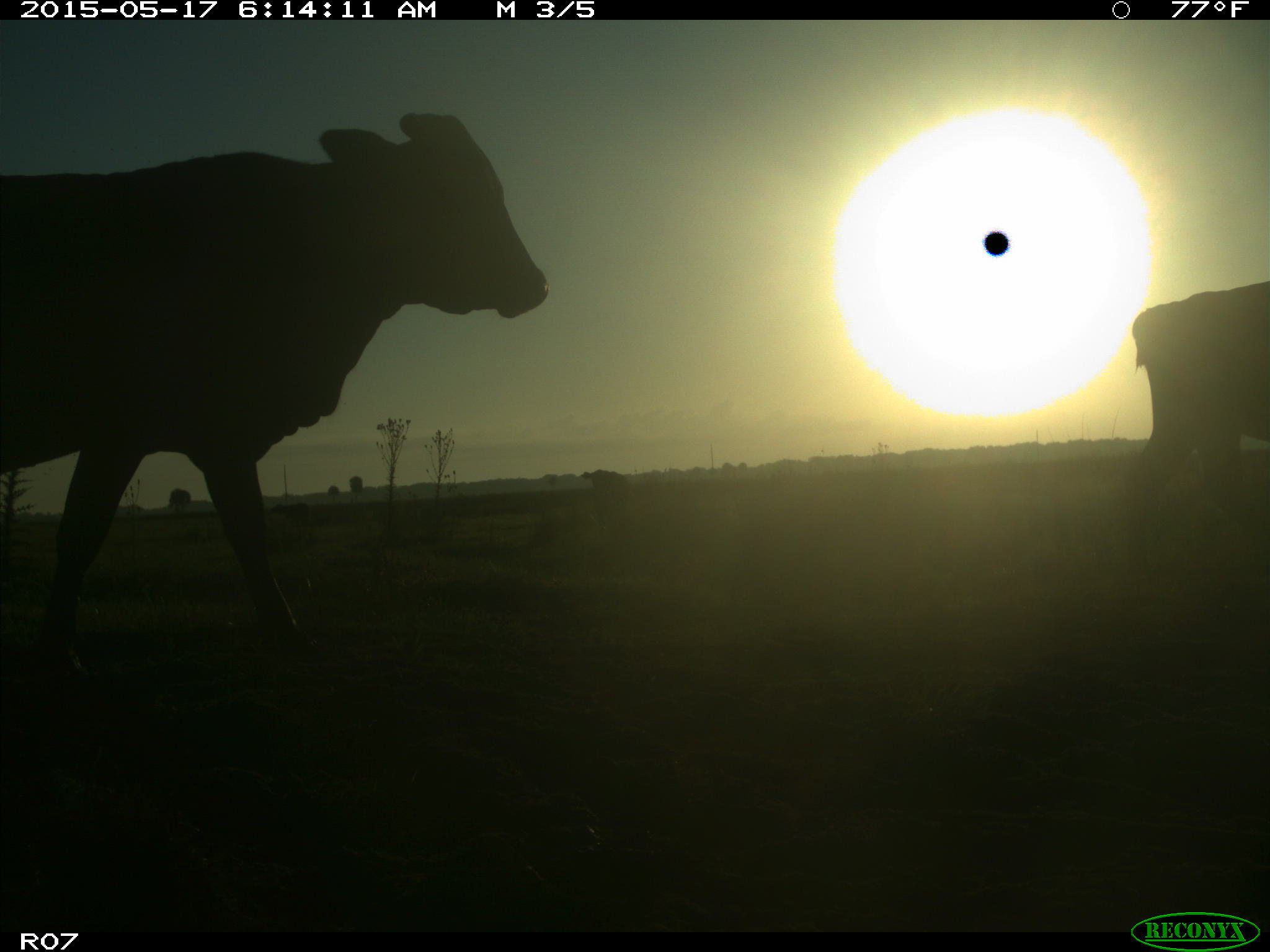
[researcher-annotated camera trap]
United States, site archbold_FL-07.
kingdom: Animalia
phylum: Chordata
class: Mammalia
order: Artiodactyla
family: Bovidae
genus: Bos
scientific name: Bos taurus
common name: domestic cow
Bos taurus (domestic cow).